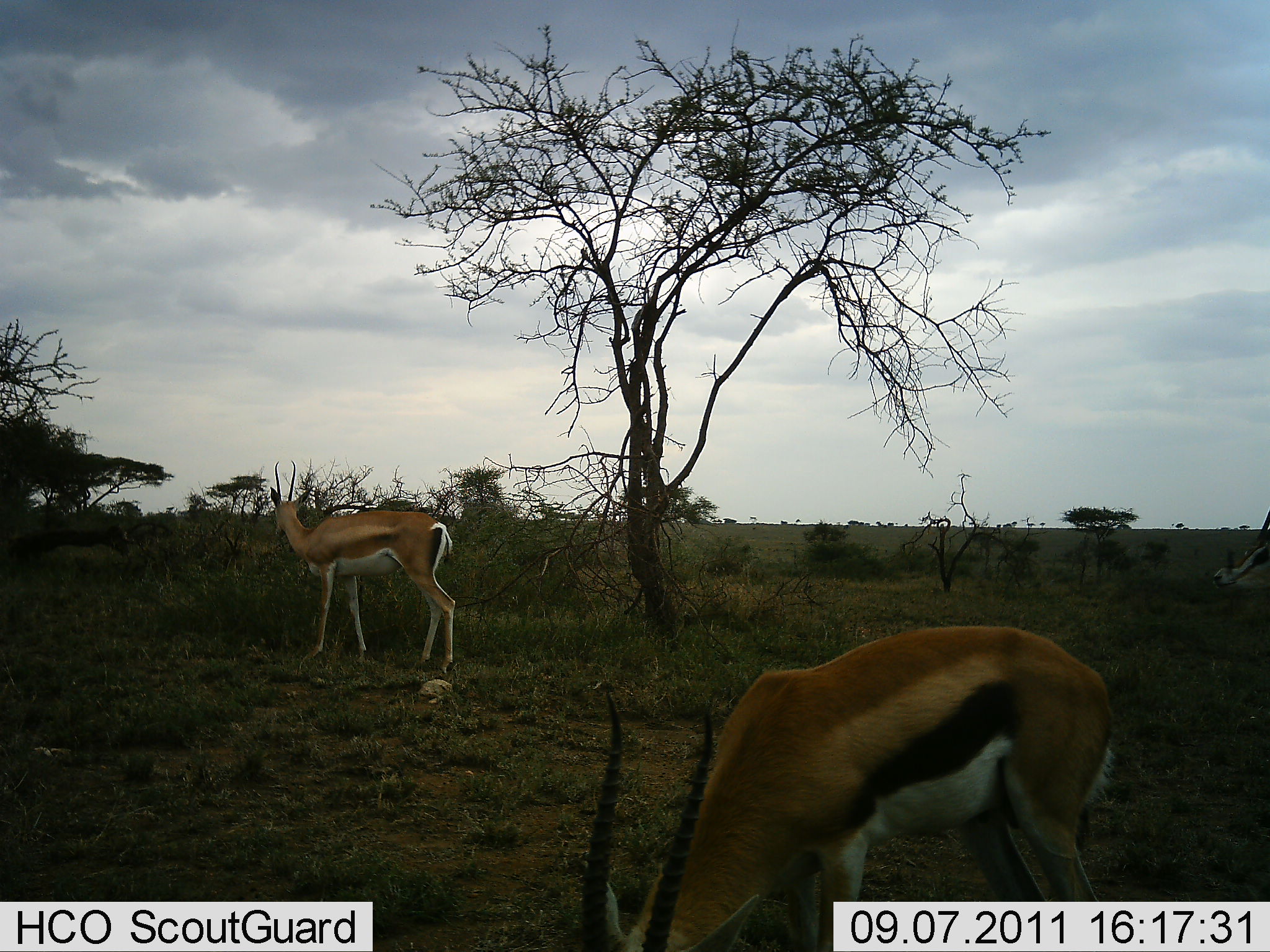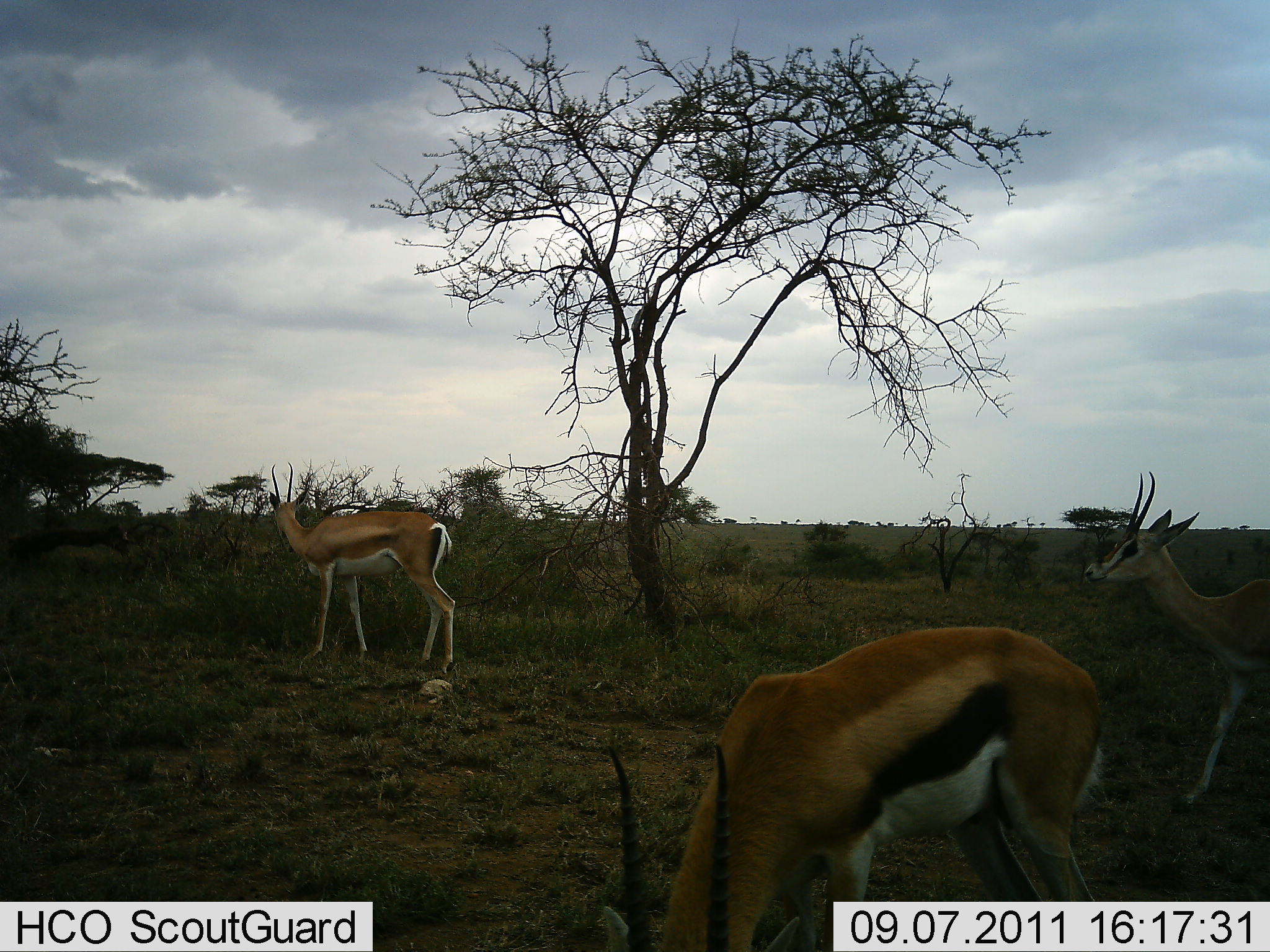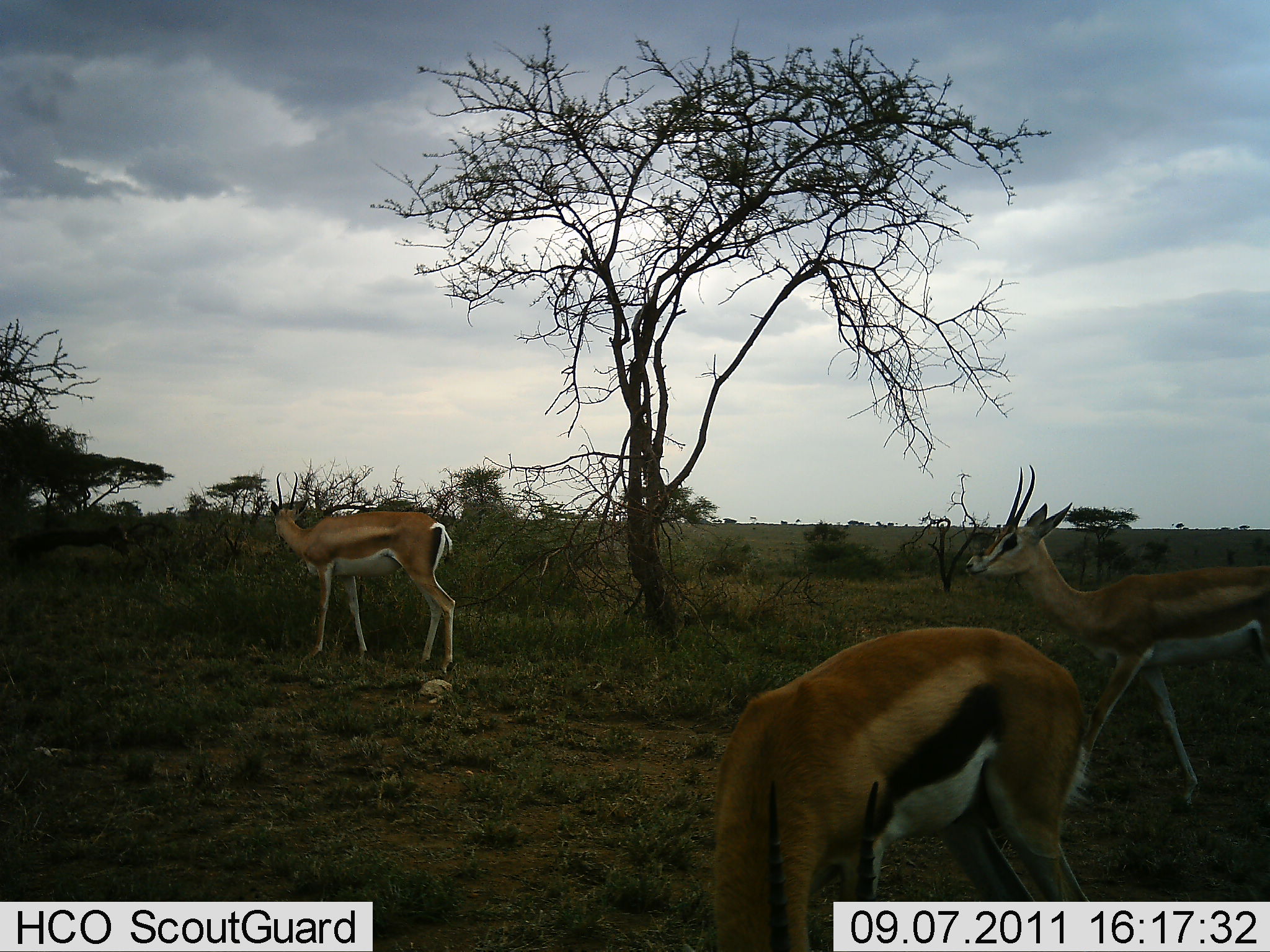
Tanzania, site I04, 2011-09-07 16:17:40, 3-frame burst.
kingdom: Animalia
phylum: Chordata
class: Mammalia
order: Artiodactyla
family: Bovidae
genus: Eudorcas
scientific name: Eudorcas thomsonii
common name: thomson's gazelle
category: gazellethomsons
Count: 3.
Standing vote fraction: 85%.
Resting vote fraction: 0%.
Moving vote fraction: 38%.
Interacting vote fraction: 0%.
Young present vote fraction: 0%.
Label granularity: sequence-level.